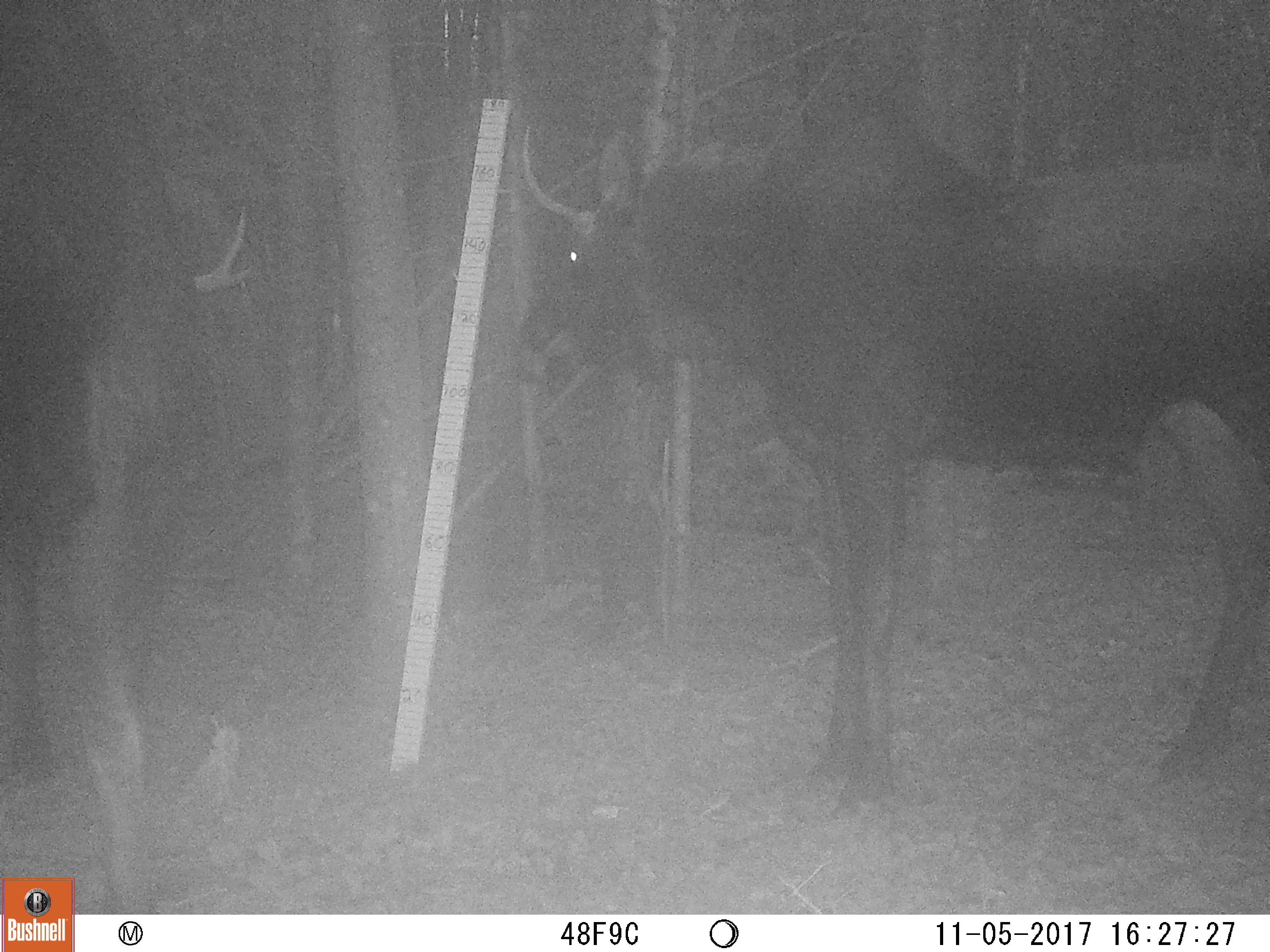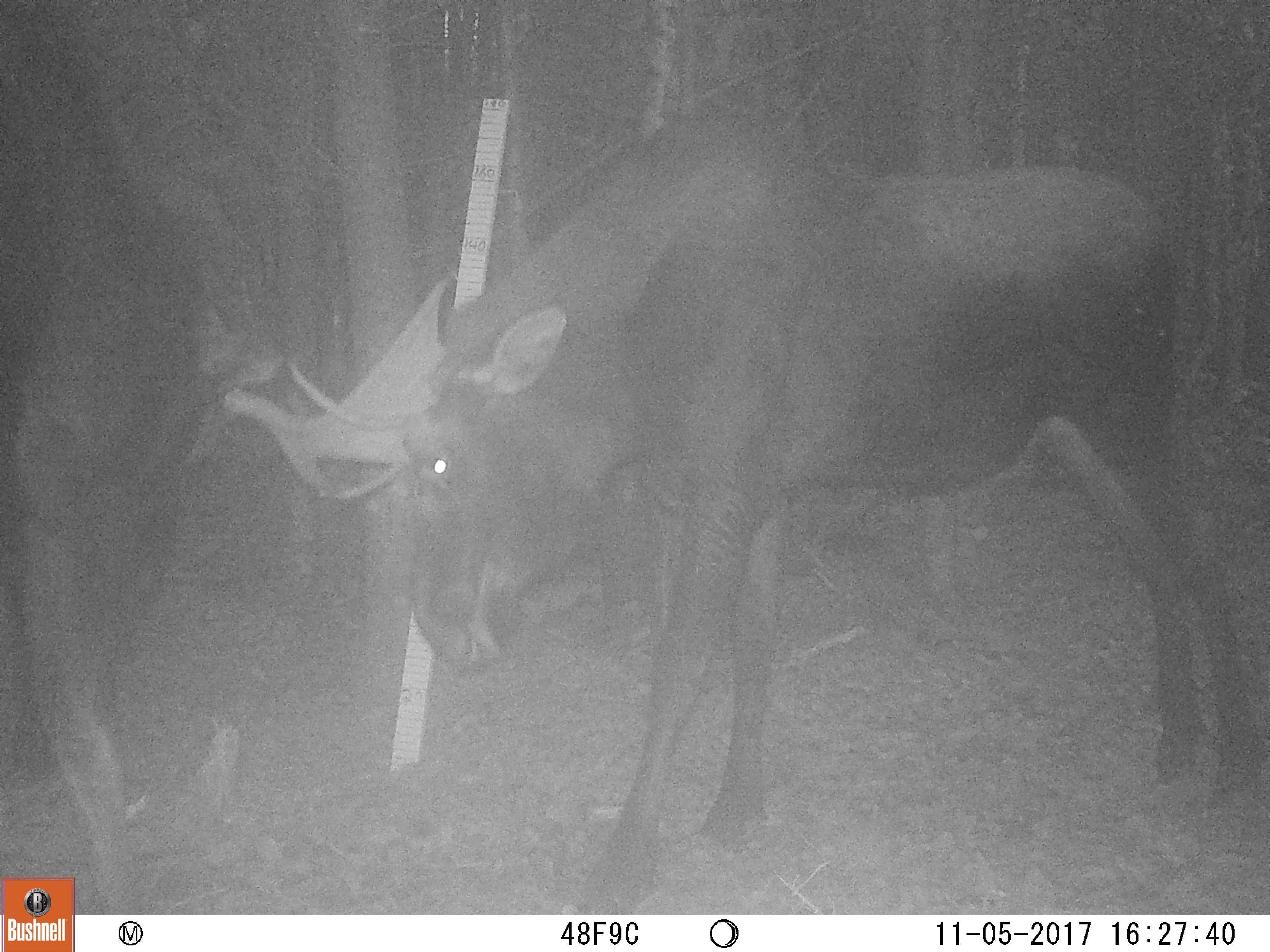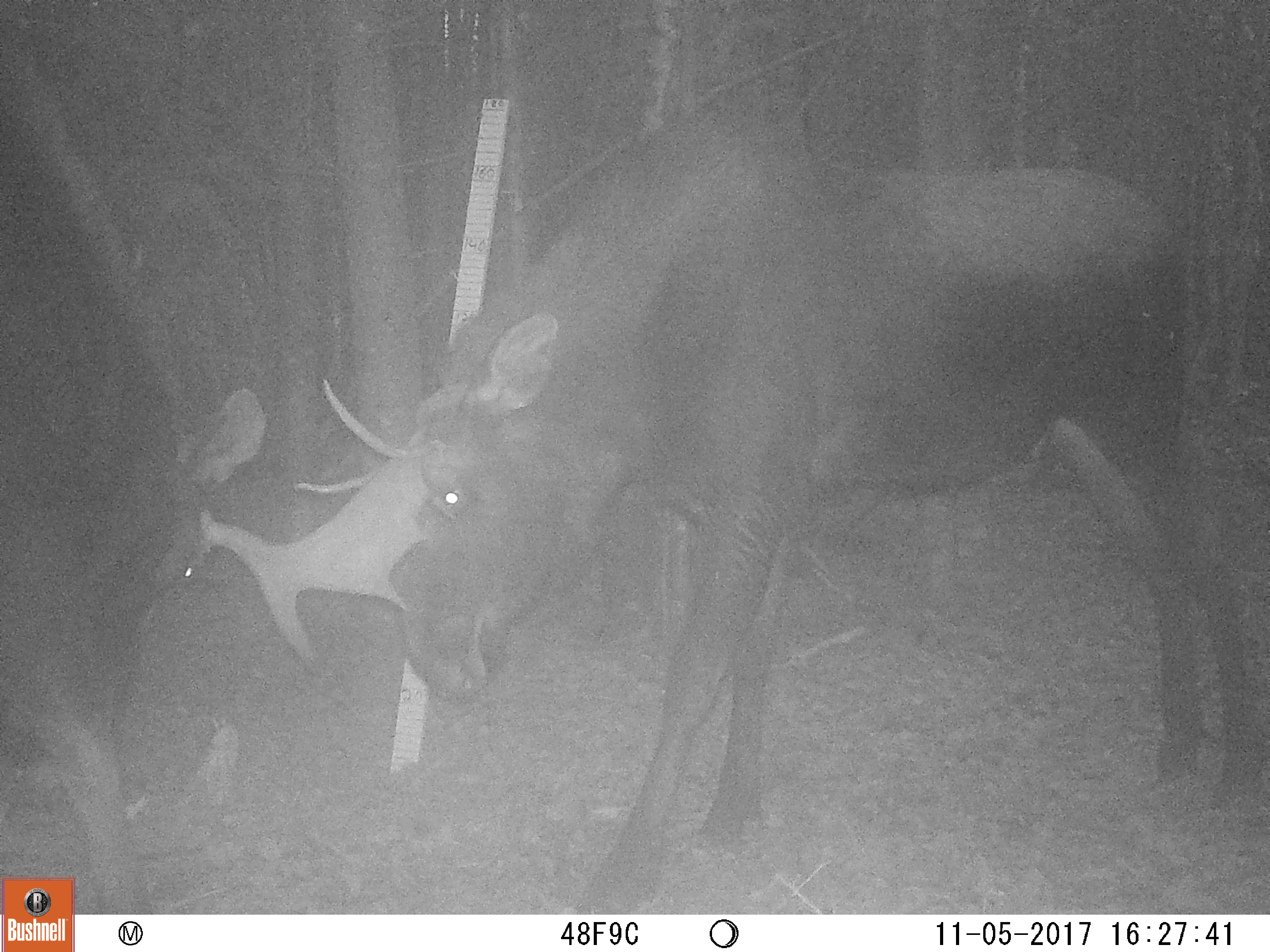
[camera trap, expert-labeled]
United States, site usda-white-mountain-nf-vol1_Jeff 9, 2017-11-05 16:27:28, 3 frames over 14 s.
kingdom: Animalia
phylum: Chordata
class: Mammalia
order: Artiodactyla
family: Cervidae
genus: Alces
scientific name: Alces alces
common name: moose